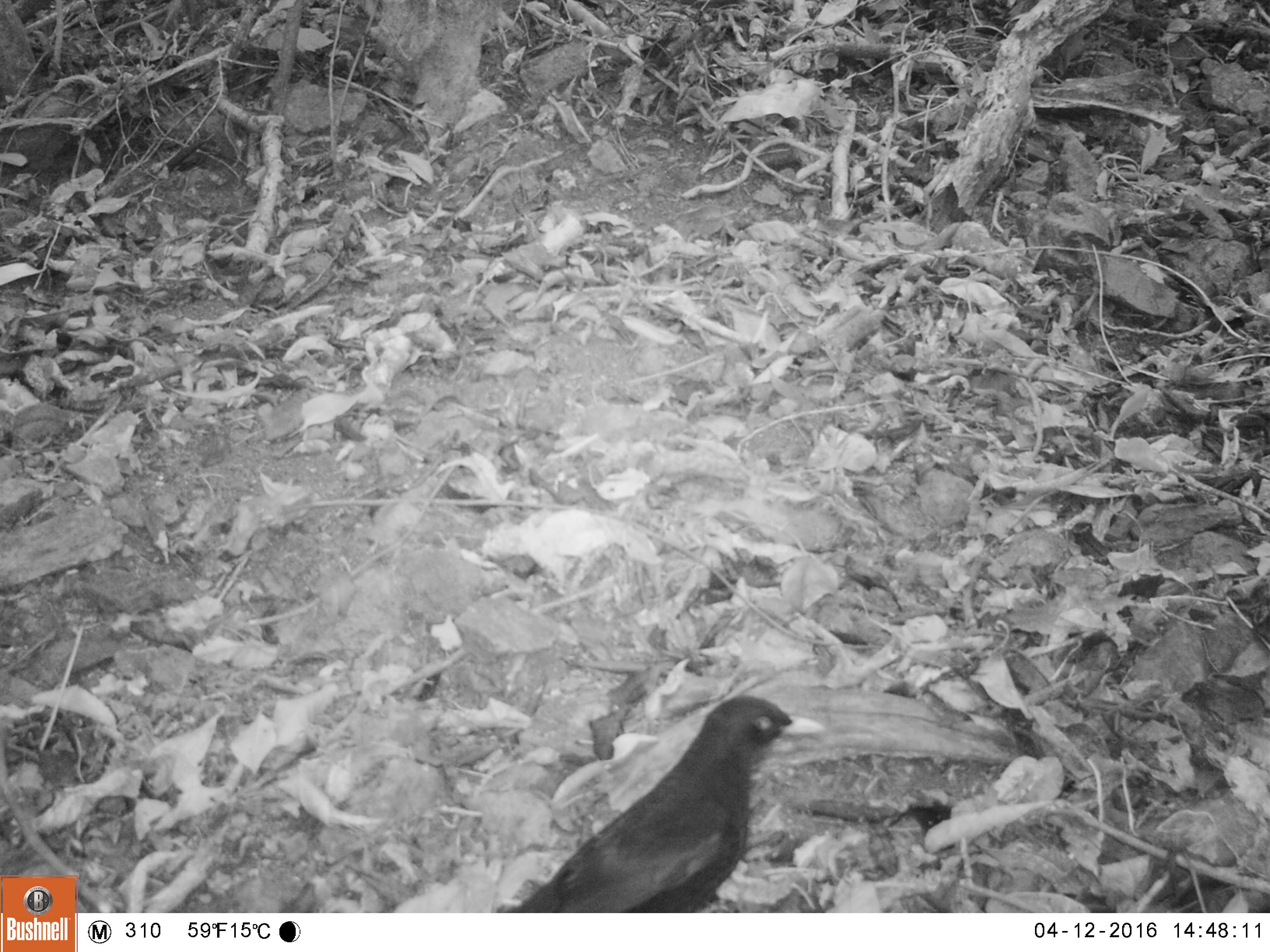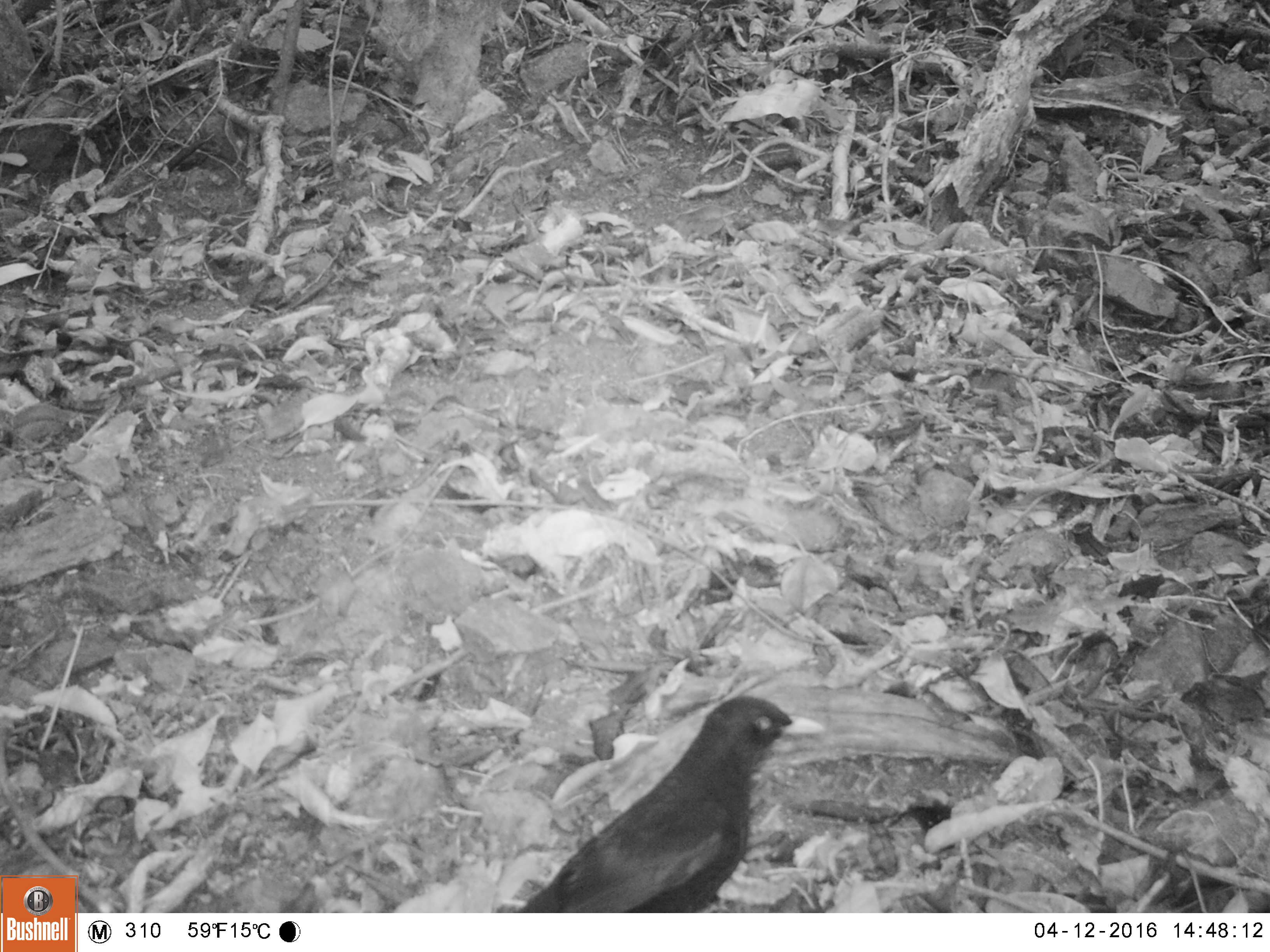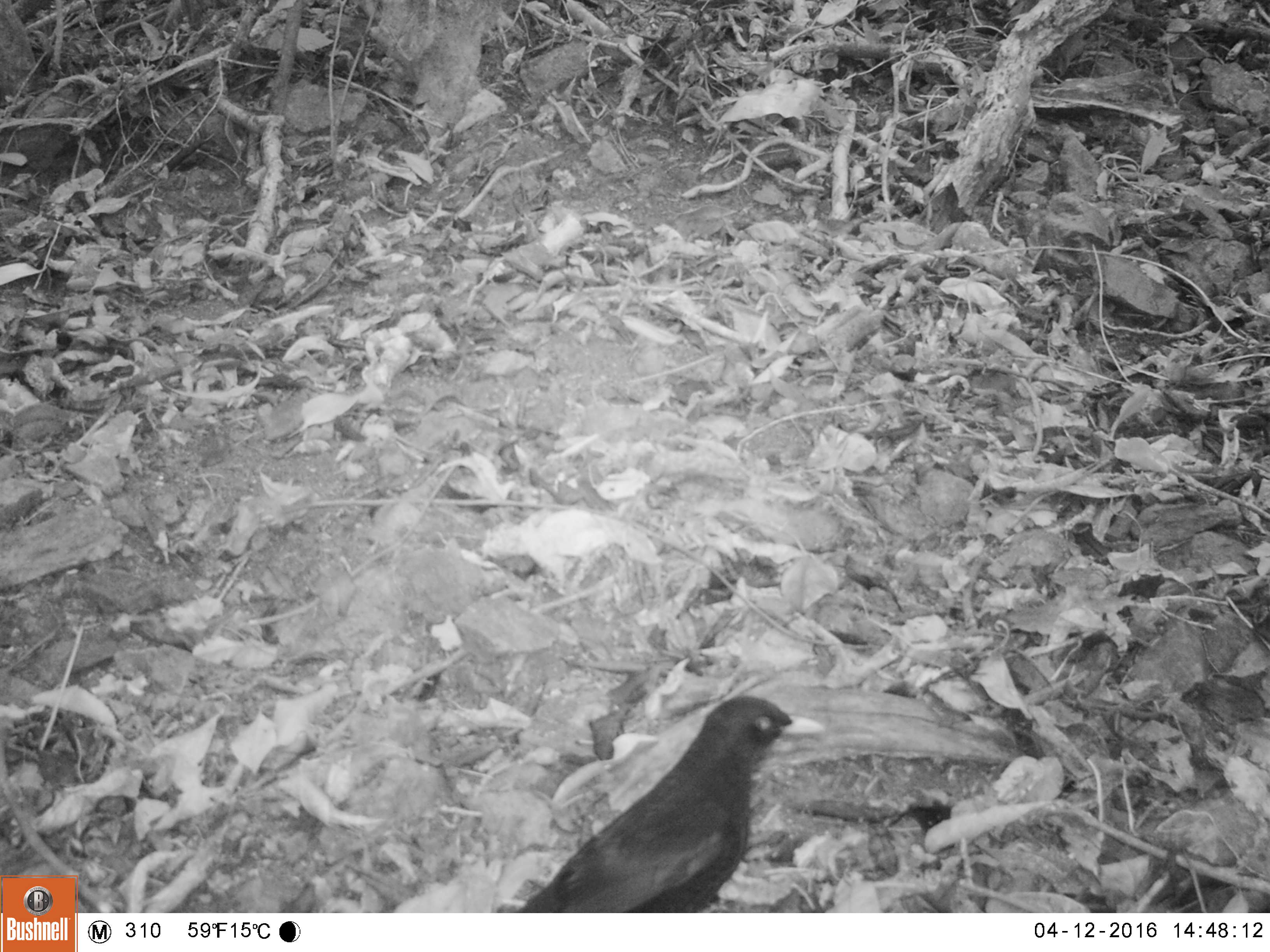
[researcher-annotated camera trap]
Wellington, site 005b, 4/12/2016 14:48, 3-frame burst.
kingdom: Animalia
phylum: Chordata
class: Aves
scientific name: Aves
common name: bird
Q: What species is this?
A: Bird (Aves).